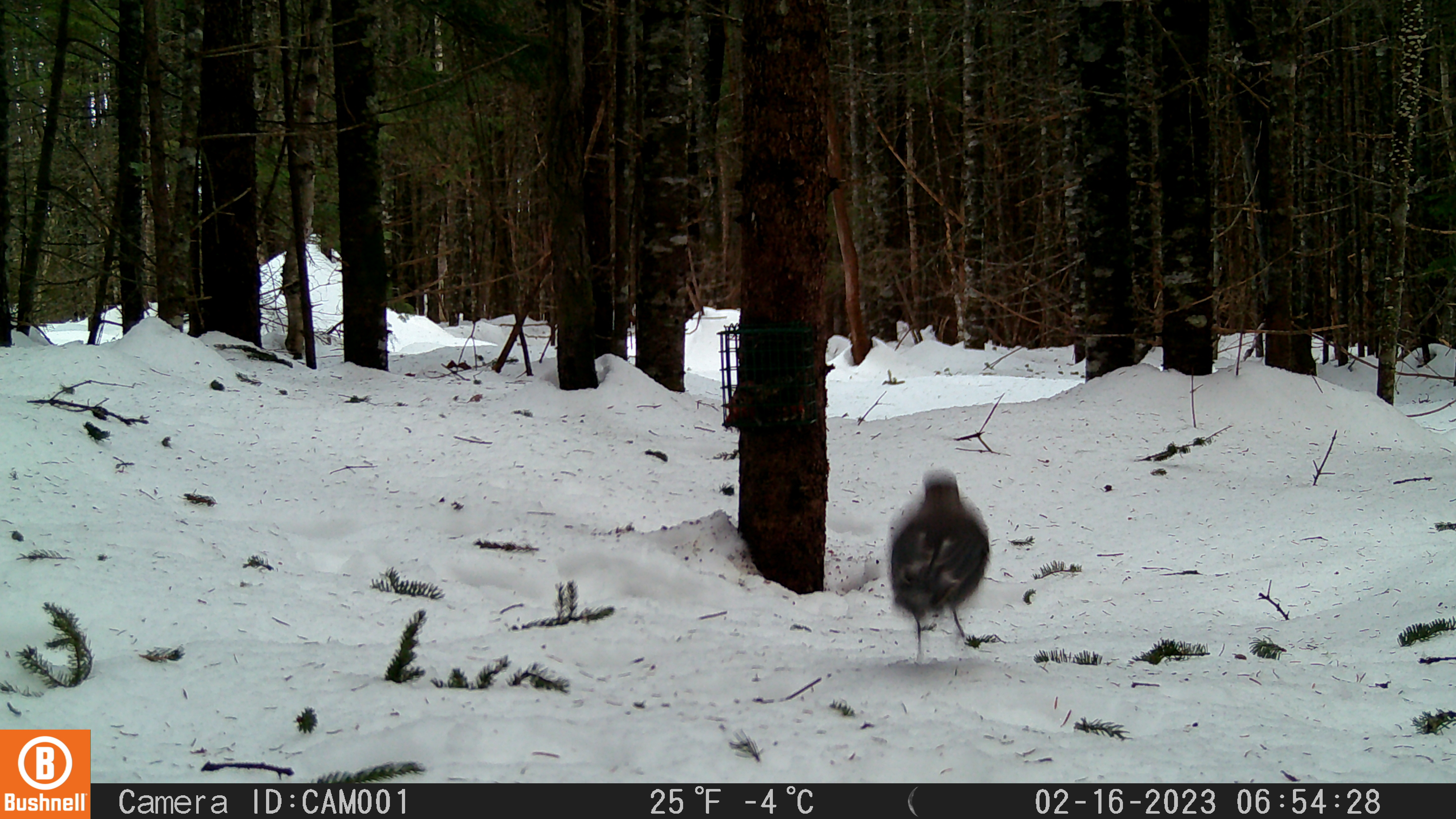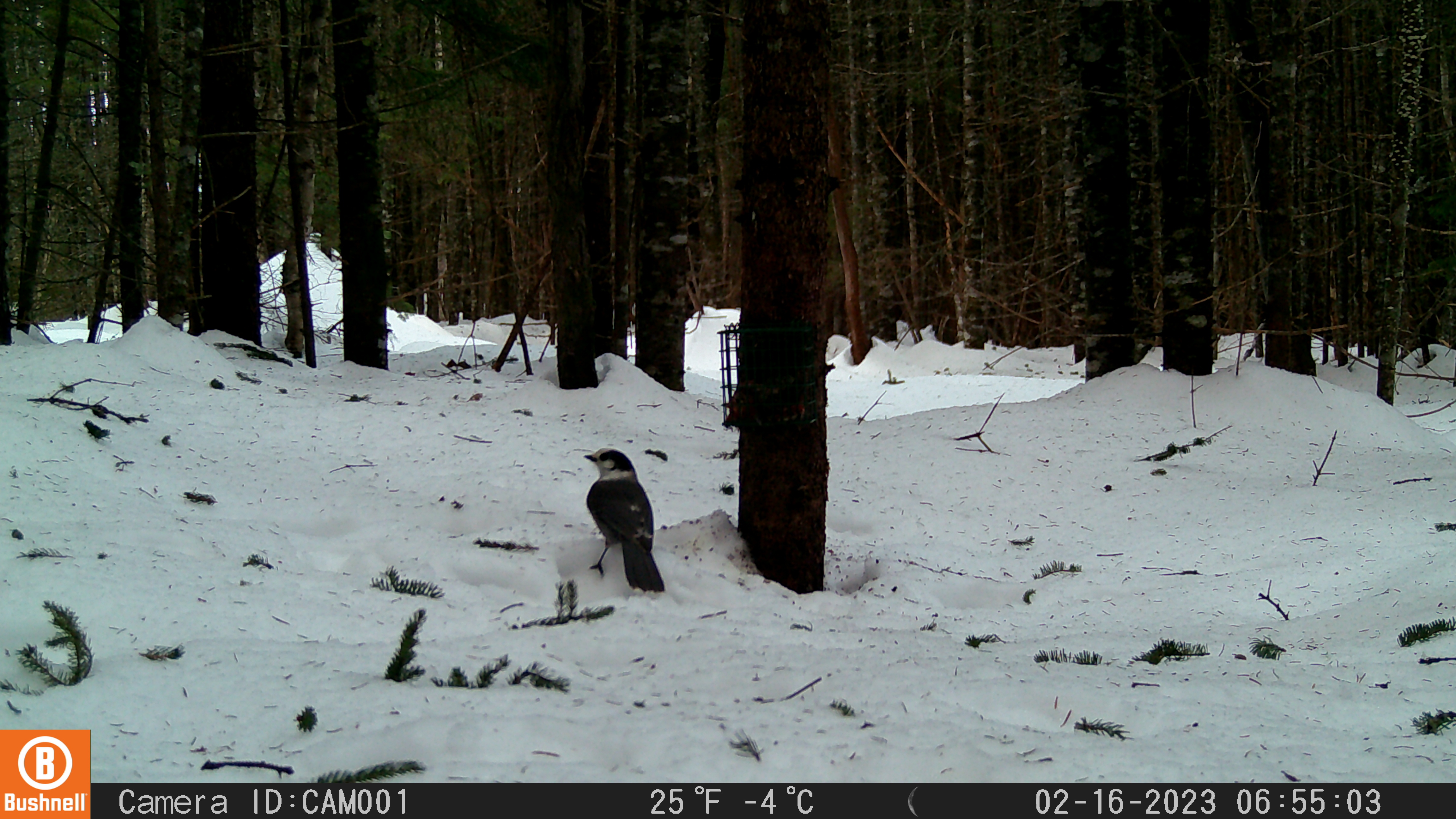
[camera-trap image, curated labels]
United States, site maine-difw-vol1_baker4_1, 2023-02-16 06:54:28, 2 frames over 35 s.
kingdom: Animalia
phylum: Chordata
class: Aves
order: Passeriformes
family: Corvidae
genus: Perisoreus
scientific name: Perisoreus canadensis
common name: canada jay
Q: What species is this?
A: Canada jay (Perisoreus canadensis).